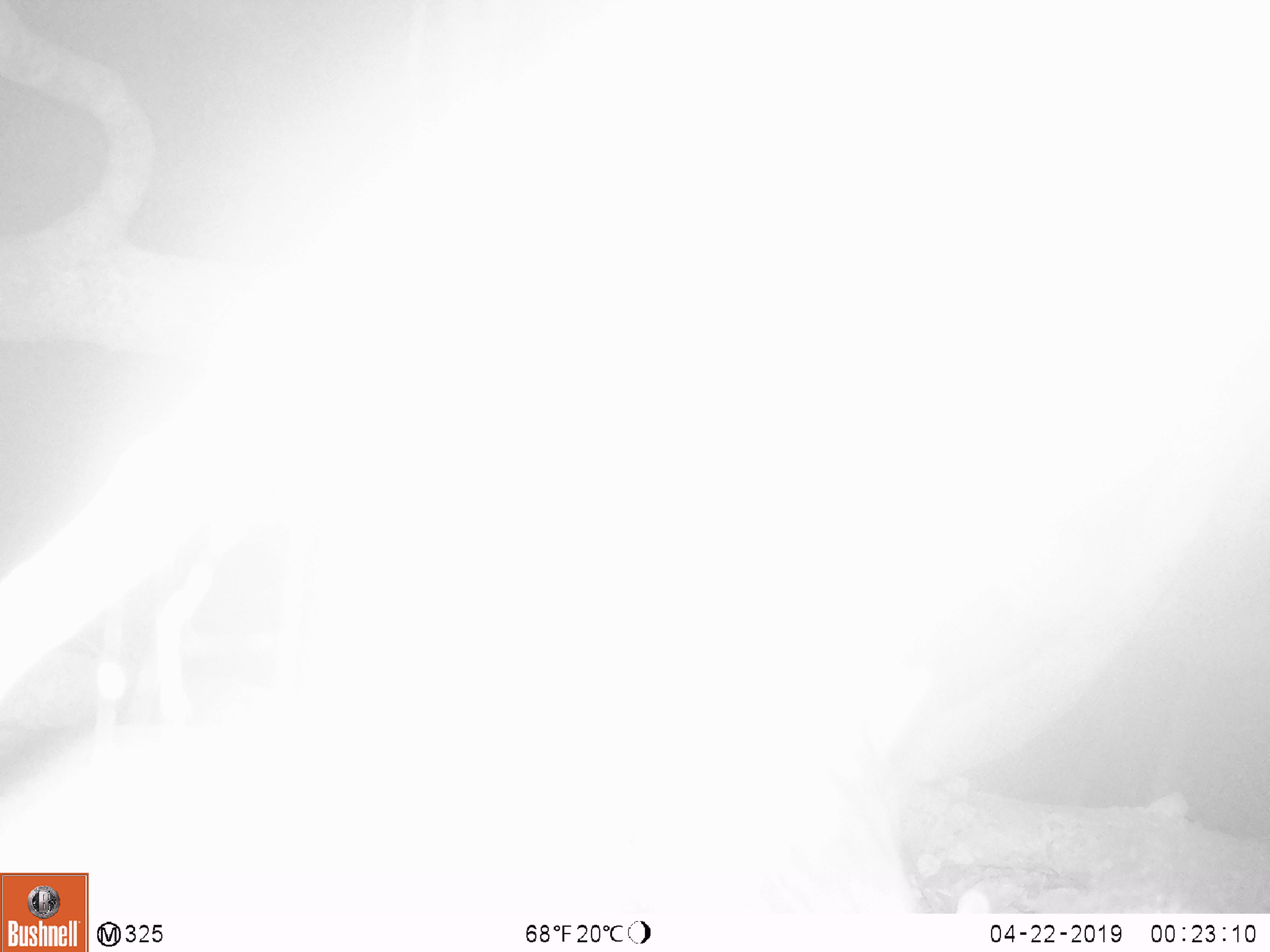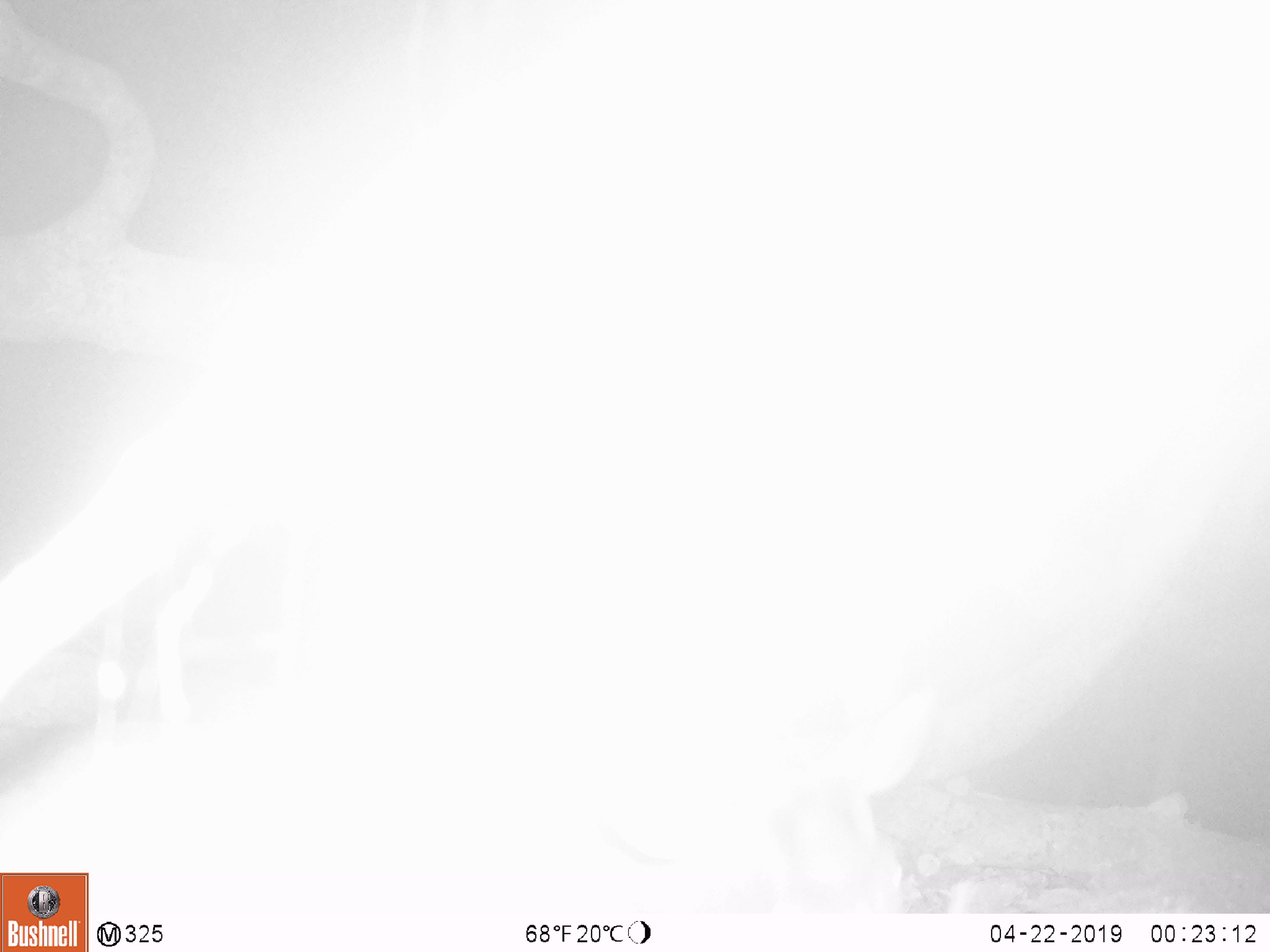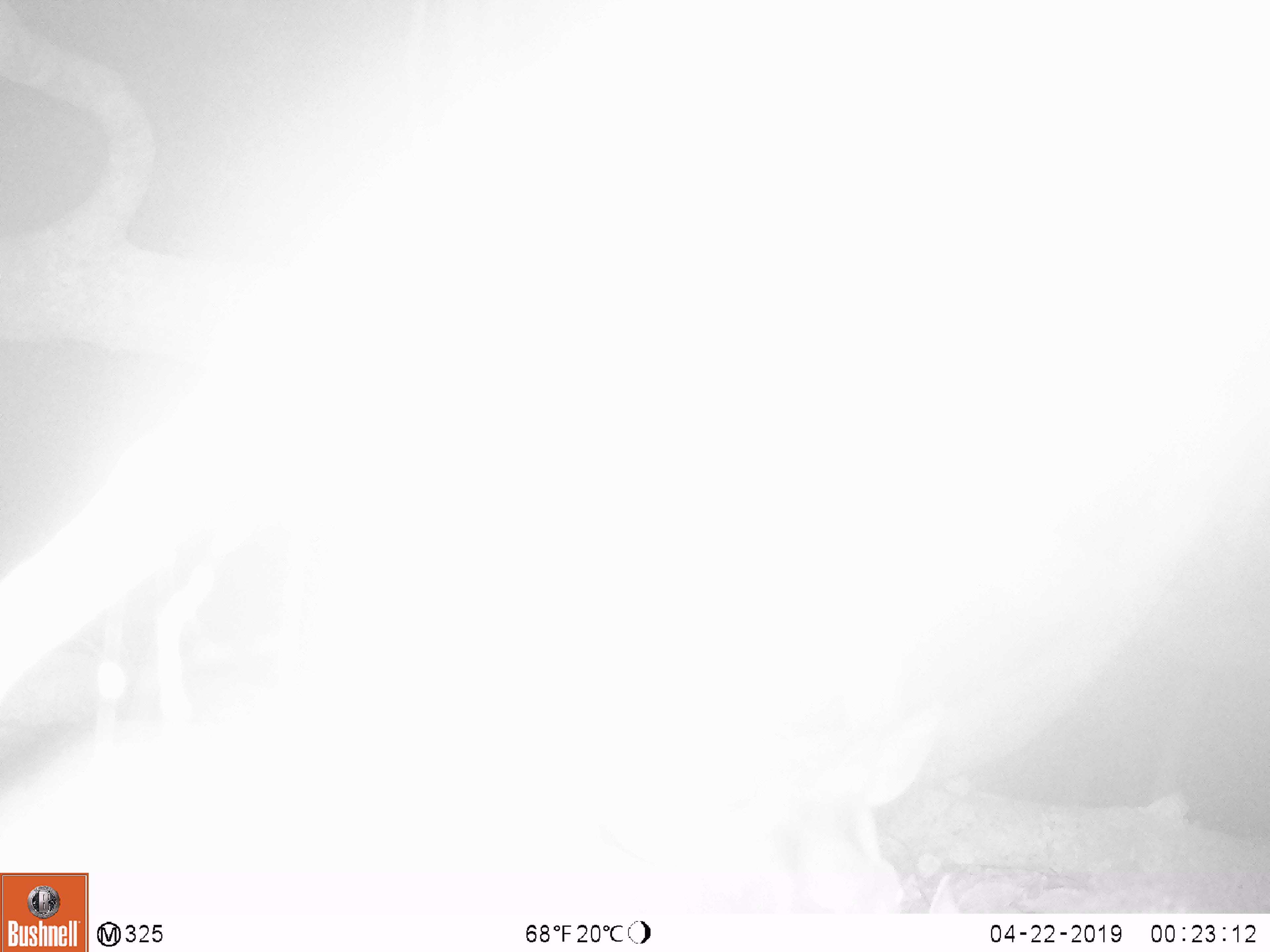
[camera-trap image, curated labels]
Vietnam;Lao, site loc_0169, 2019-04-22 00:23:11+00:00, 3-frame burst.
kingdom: Animalia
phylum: Chordata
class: Mammalia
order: Artiodactyla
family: Cervidae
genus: Muntiacus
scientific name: Muntiacus rooseveltorum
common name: roosevelt's muntjac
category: roosevelts muntjac group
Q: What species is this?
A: Roosevelts muntjac group (roosevelt's muntjac) (Muntiacus rooseveltorum).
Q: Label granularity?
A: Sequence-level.